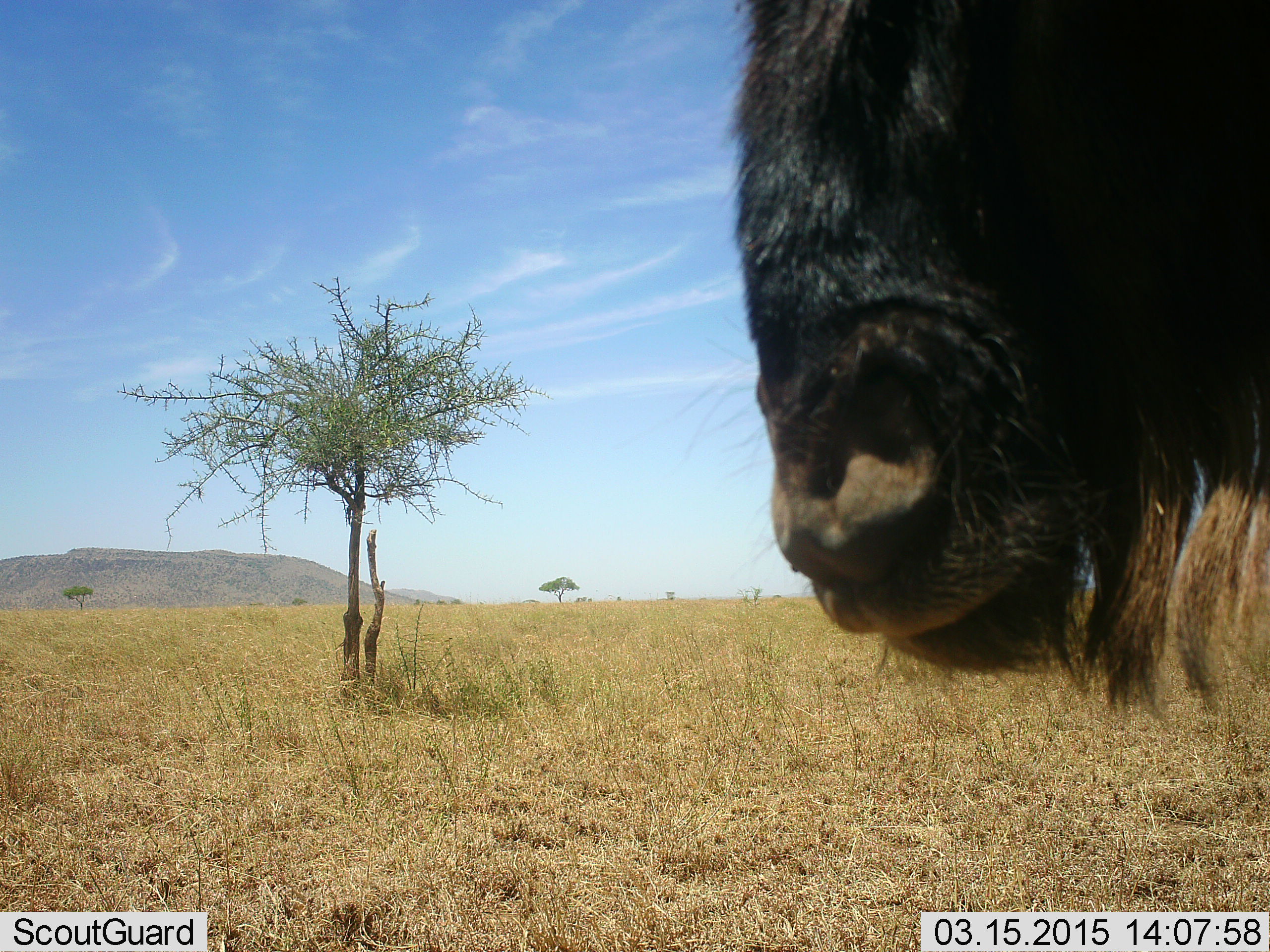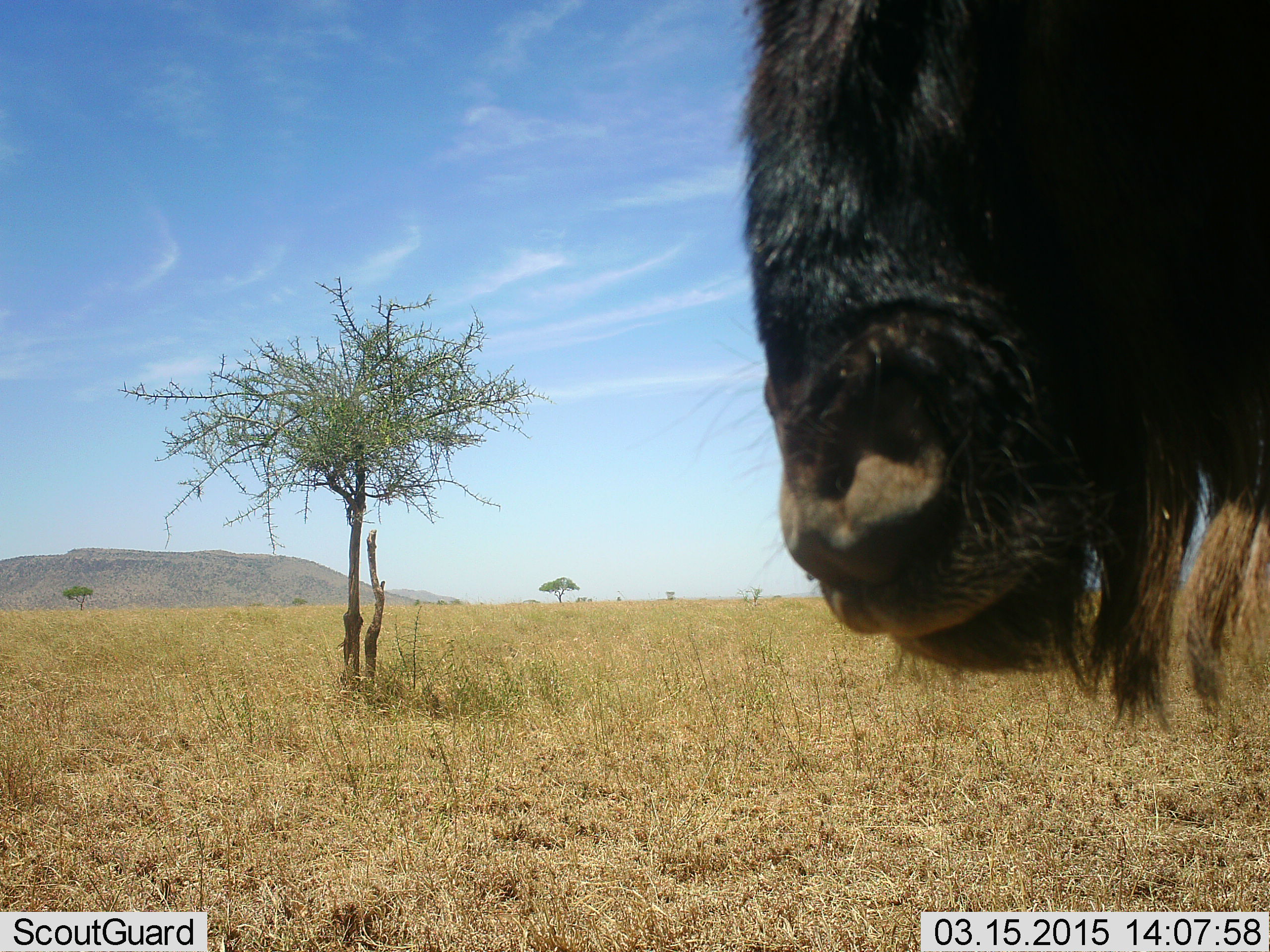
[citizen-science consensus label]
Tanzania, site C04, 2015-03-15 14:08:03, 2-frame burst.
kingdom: Animalia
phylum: Chordata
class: Mammalia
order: Artiodactyla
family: Bovidae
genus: Connochaetes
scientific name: Connochaetes taurinus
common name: blue wildebeest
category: wildebeest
Wildebeest (blue wildebeest) (Connochaetes taurinus), count 1. Behavior (volunteer vote fractions): standing 90%, resting 0%, moving 10%, interacting 0%. Young present (vote fraction): 0%. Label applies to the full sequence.